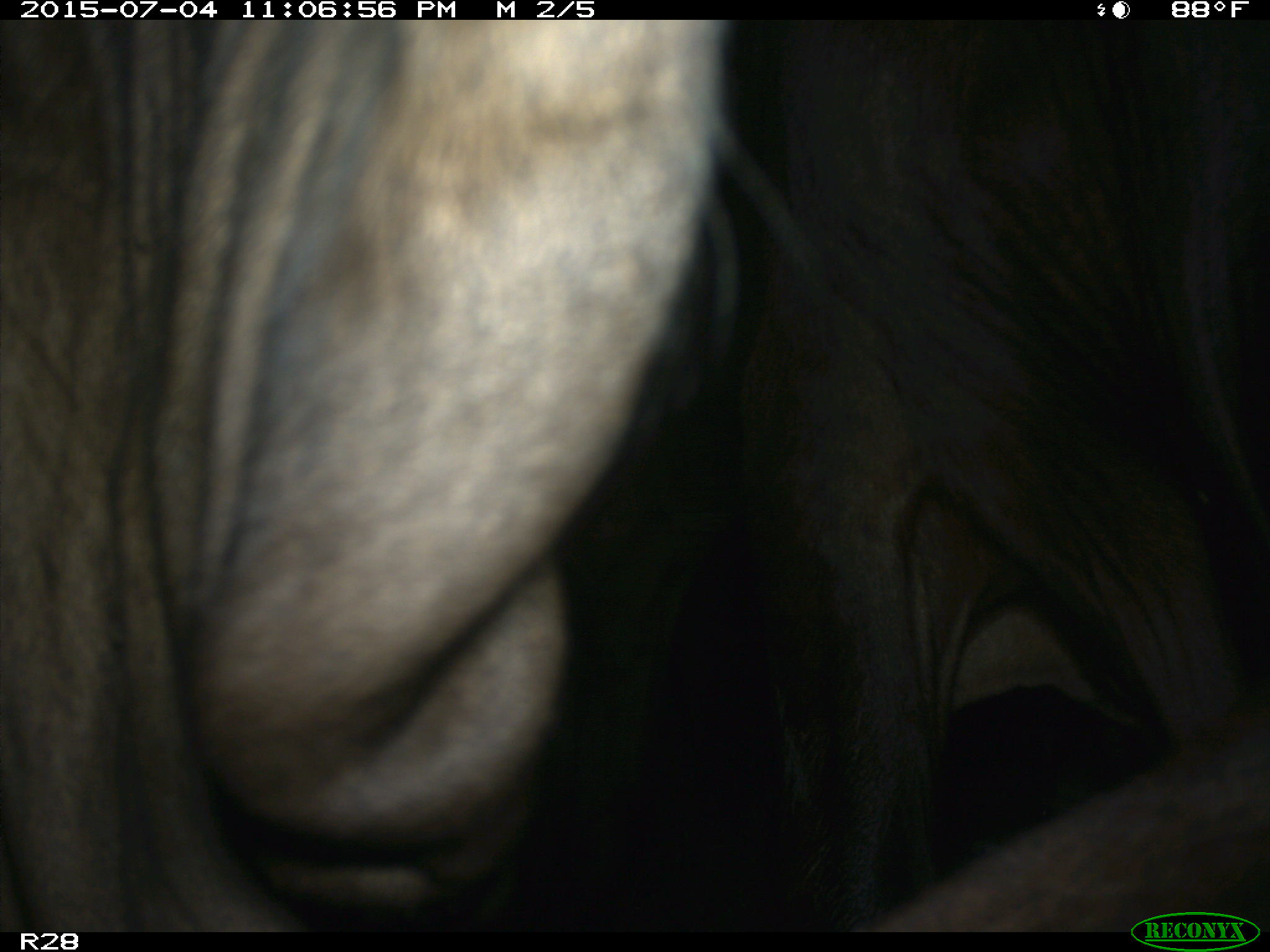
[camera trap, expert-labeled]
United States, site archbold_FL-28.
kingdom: Animalia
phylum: Chordata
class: Mammalia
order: Artiodactyla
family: Bovidae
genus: Bos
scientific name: Bos taurus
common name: domestic cow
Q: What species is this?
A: Bos taurus (domestic cow).